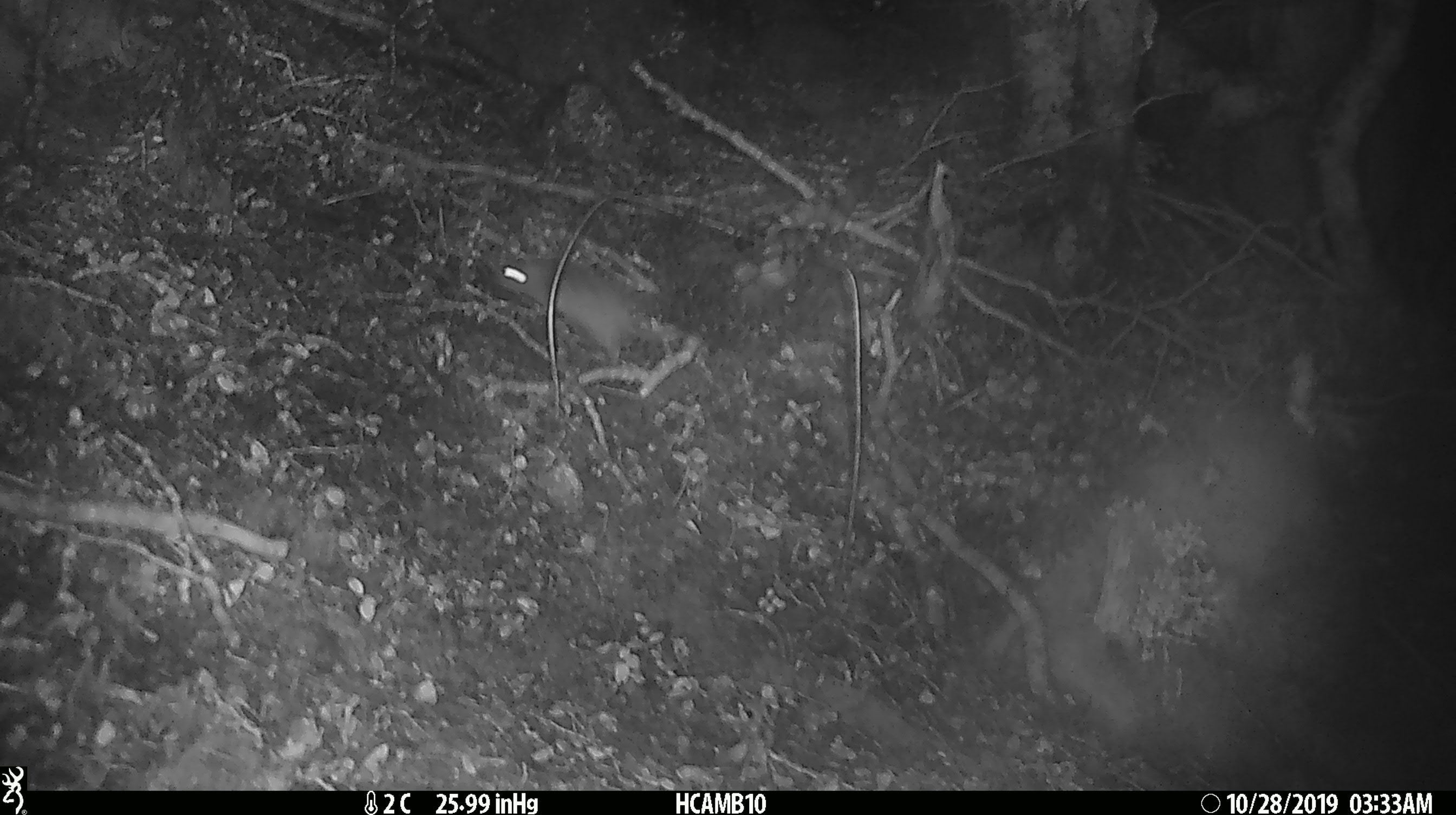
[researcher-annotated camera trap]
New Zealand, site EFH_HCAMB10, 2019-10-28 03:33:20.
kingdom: Animalia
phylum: Chordata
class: Mammalia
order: Rodentia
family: Muridae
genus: Mus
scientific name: Mus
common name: mouse